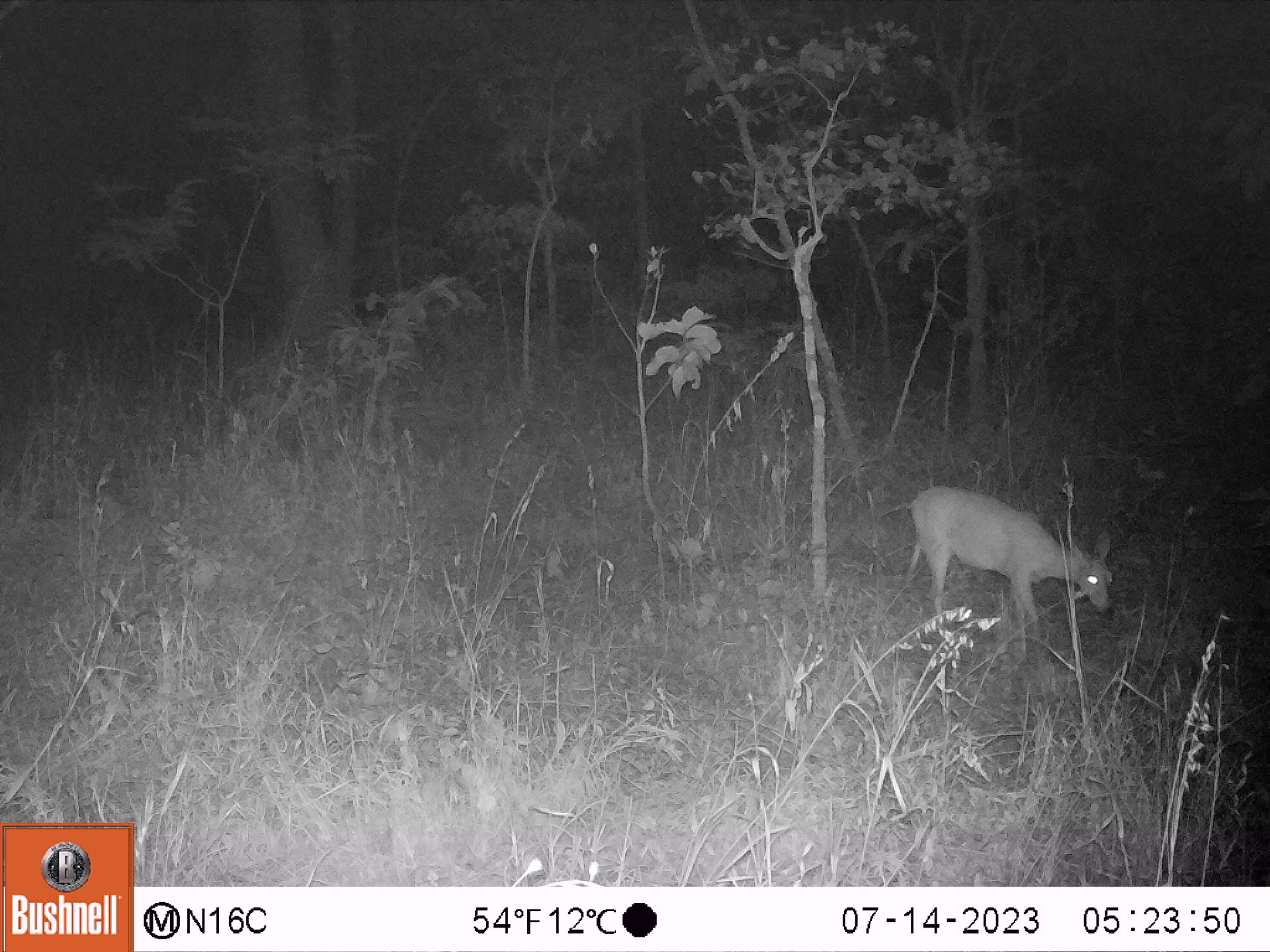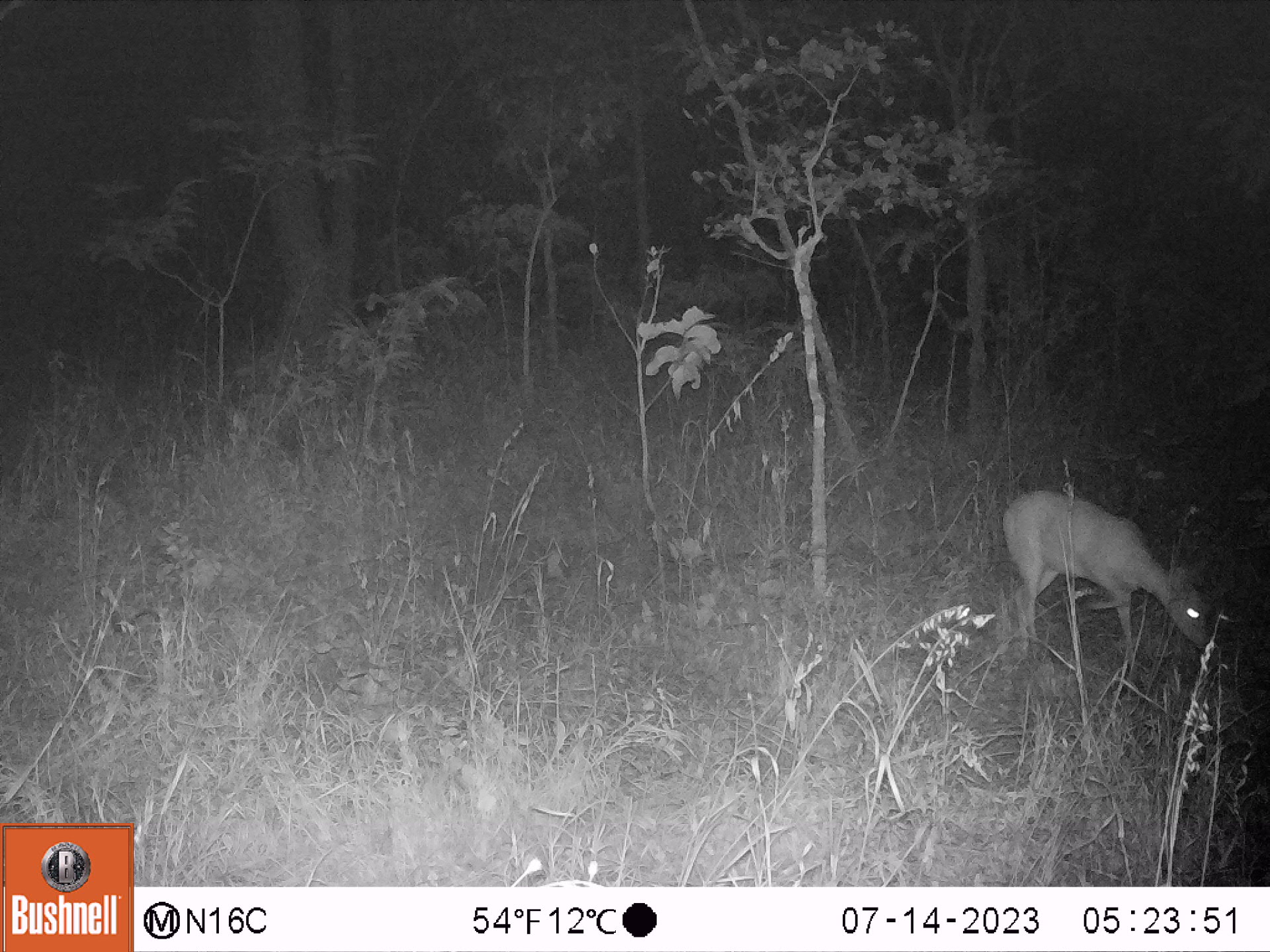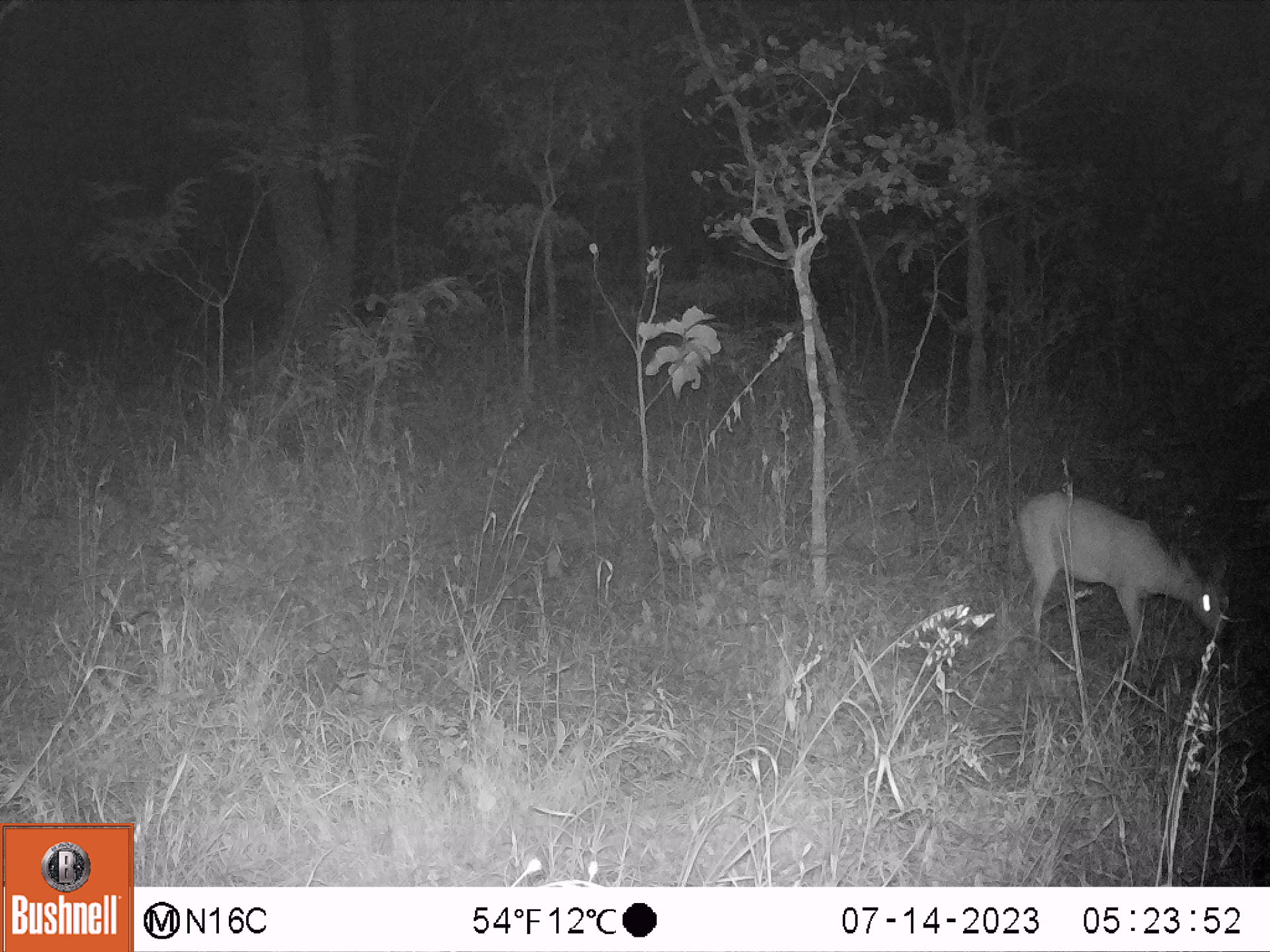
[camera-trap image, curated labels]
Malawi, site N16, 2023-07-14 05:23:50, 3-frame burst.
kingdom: Animalia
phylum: Chordata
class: Mammalia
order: Artiodactyla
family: Bovidae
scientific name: Antilopinae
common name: small antelope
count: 1